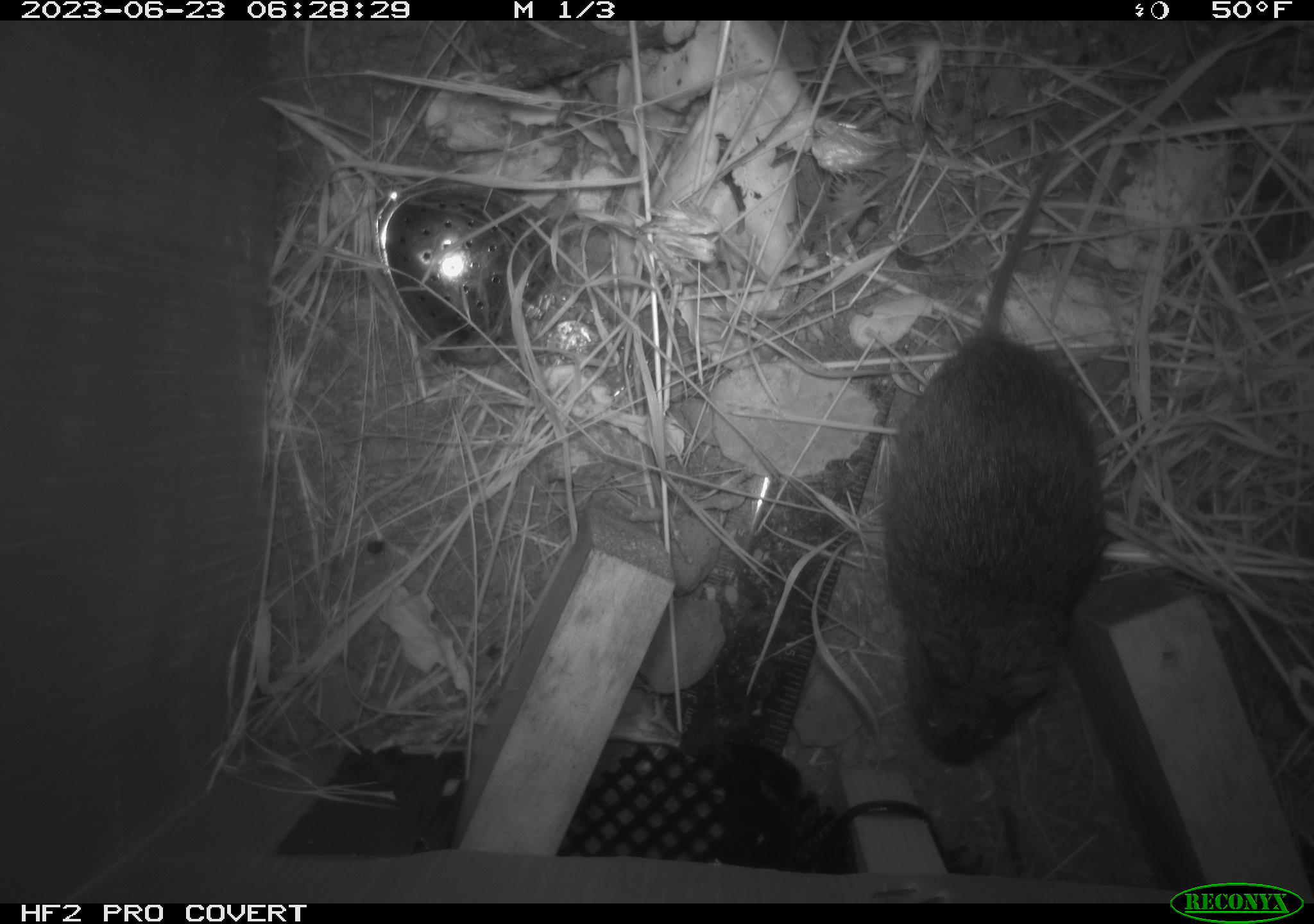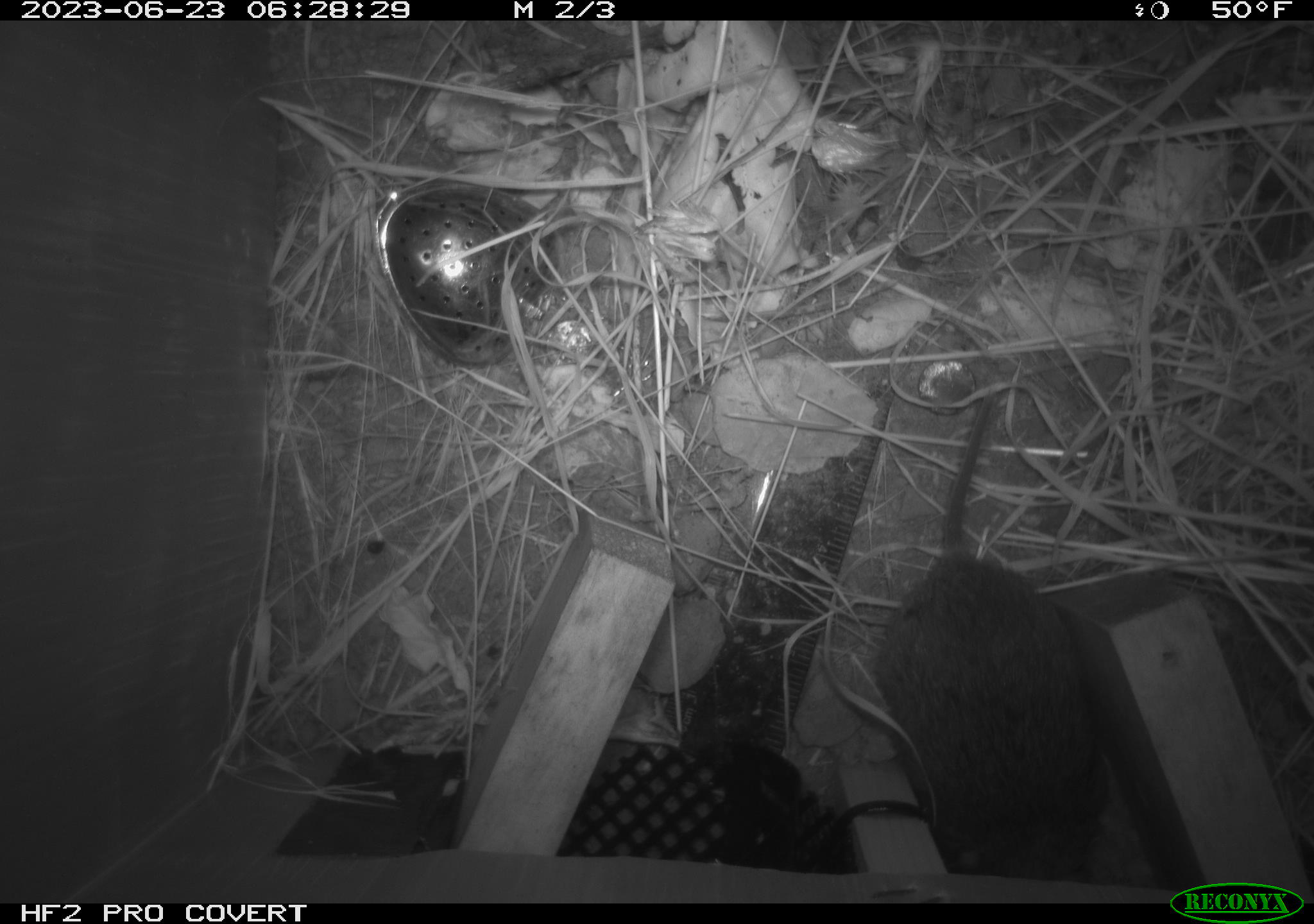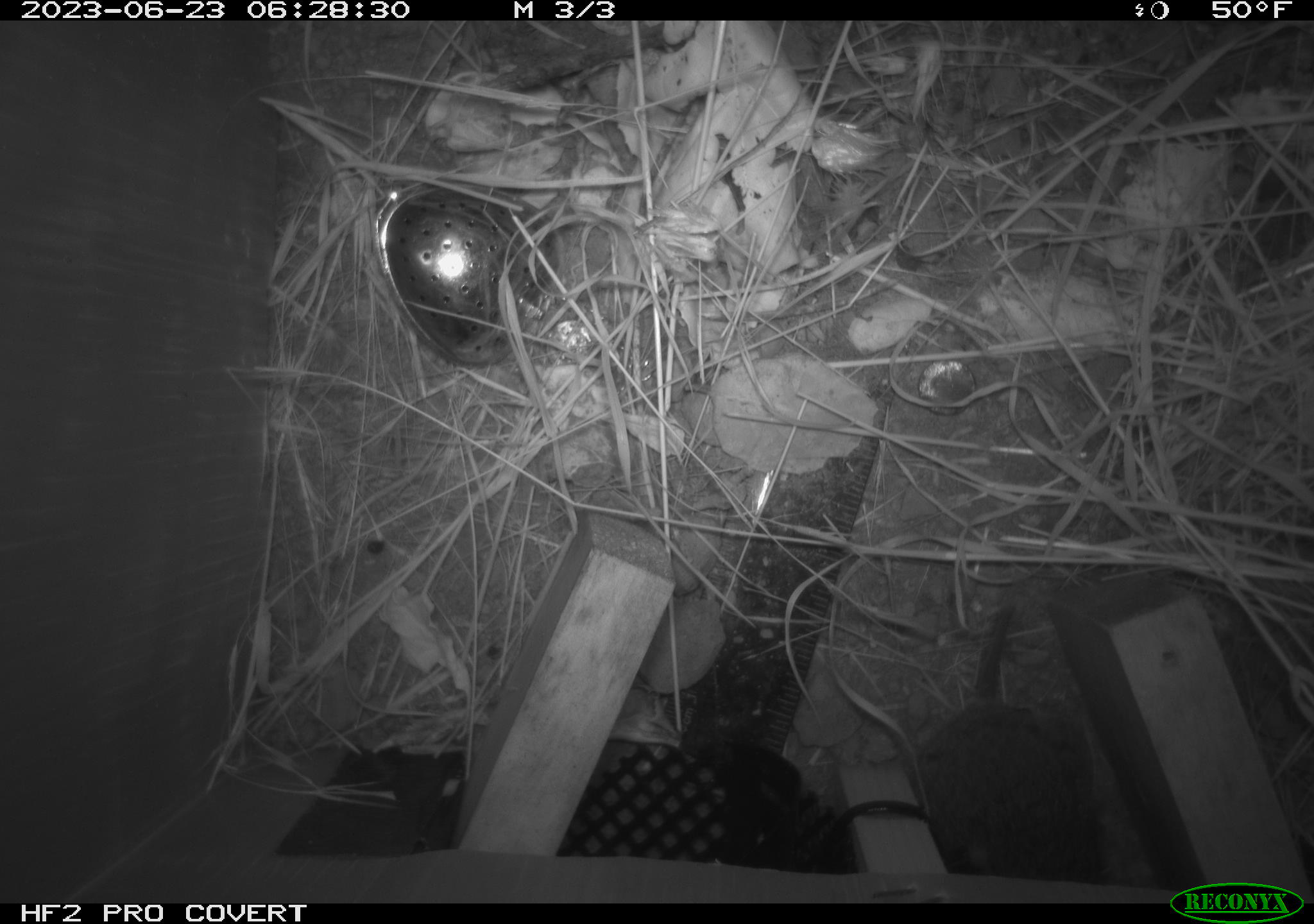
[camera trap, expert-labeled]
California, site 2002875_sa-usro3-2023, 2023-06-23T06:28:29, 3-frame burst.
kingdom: Animalia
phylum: Chordata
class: Mammalia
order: Rodentia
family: Cricetidae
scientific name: Arvicolinae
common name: voles, lemmings, and muskrats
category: arvicolinae subfamily